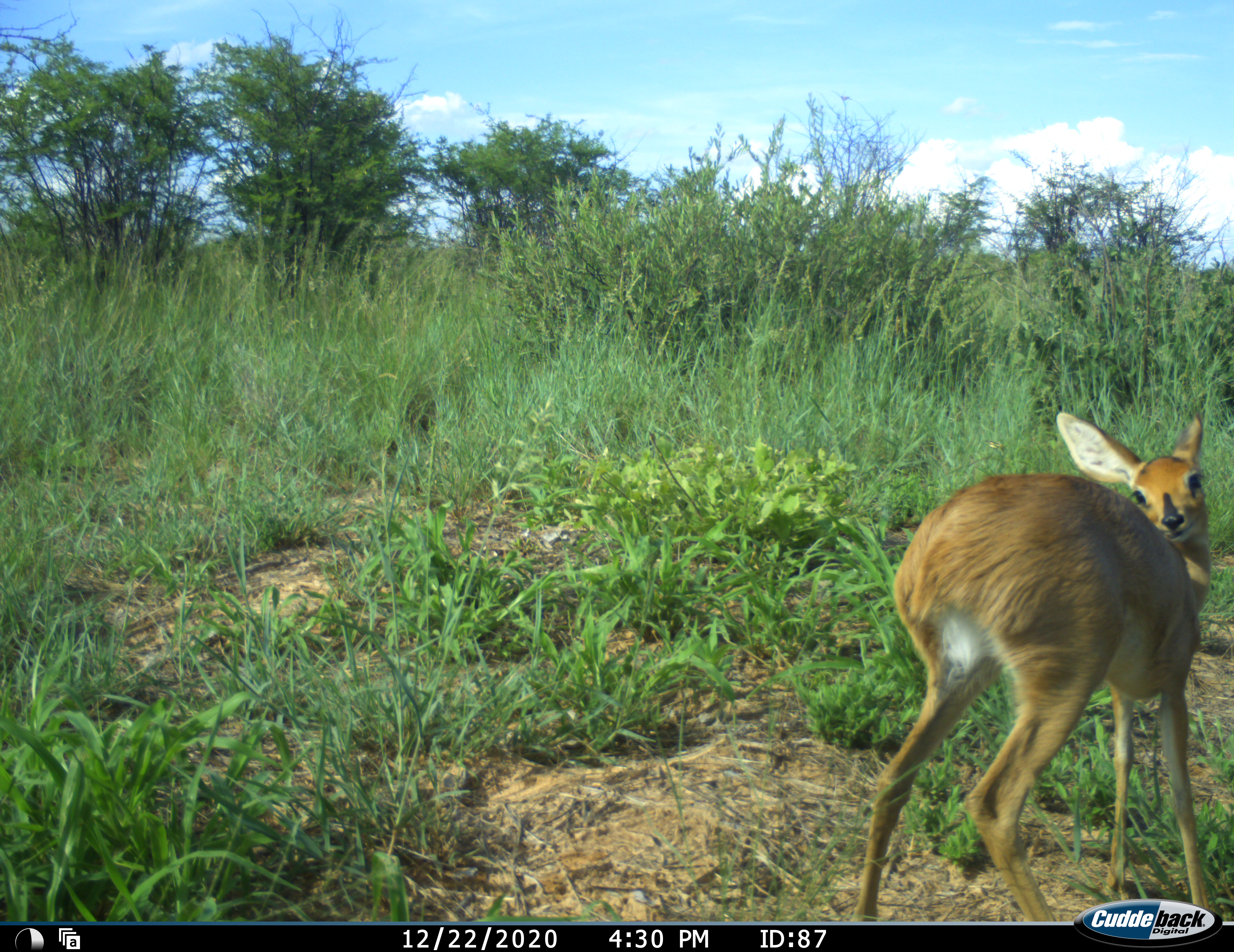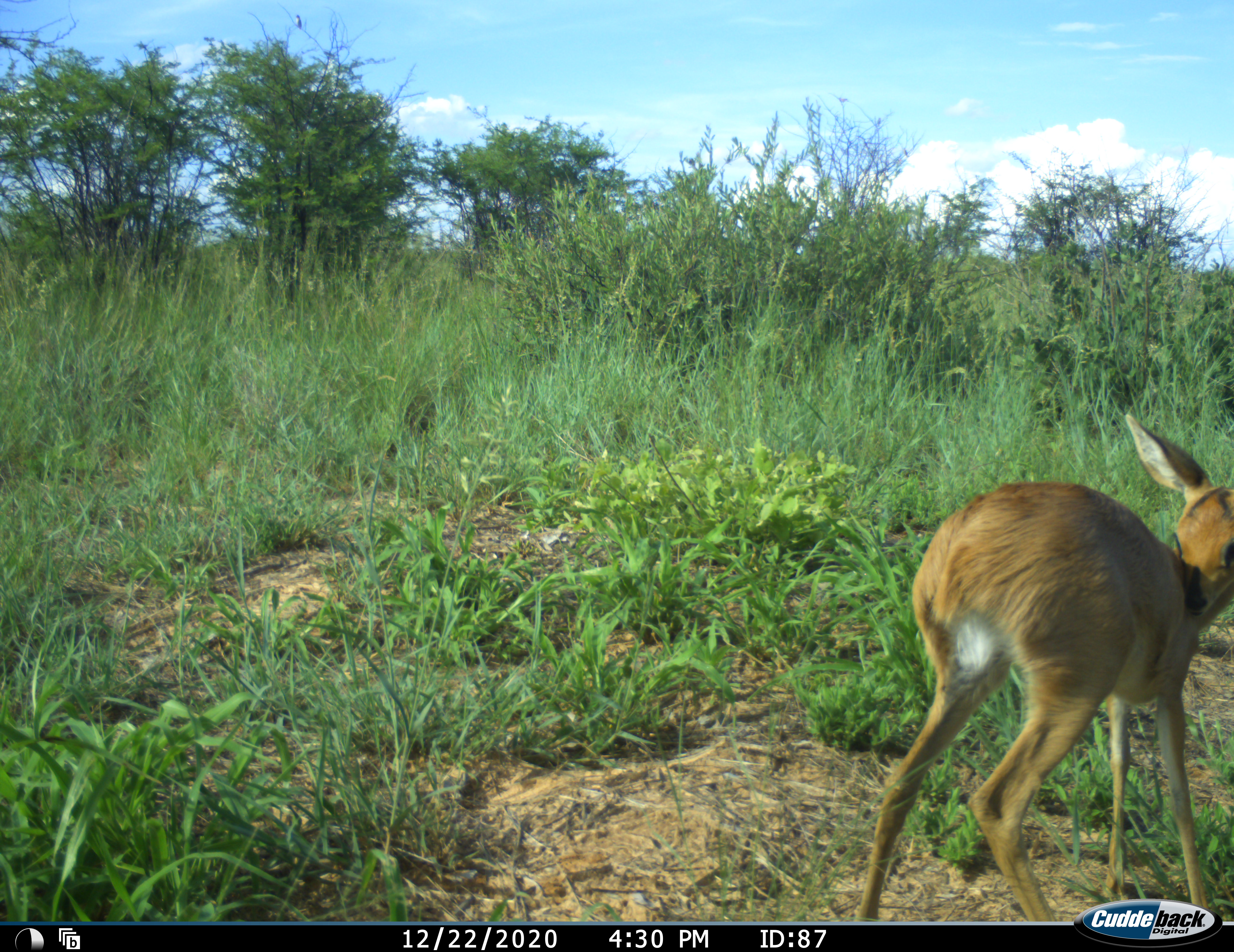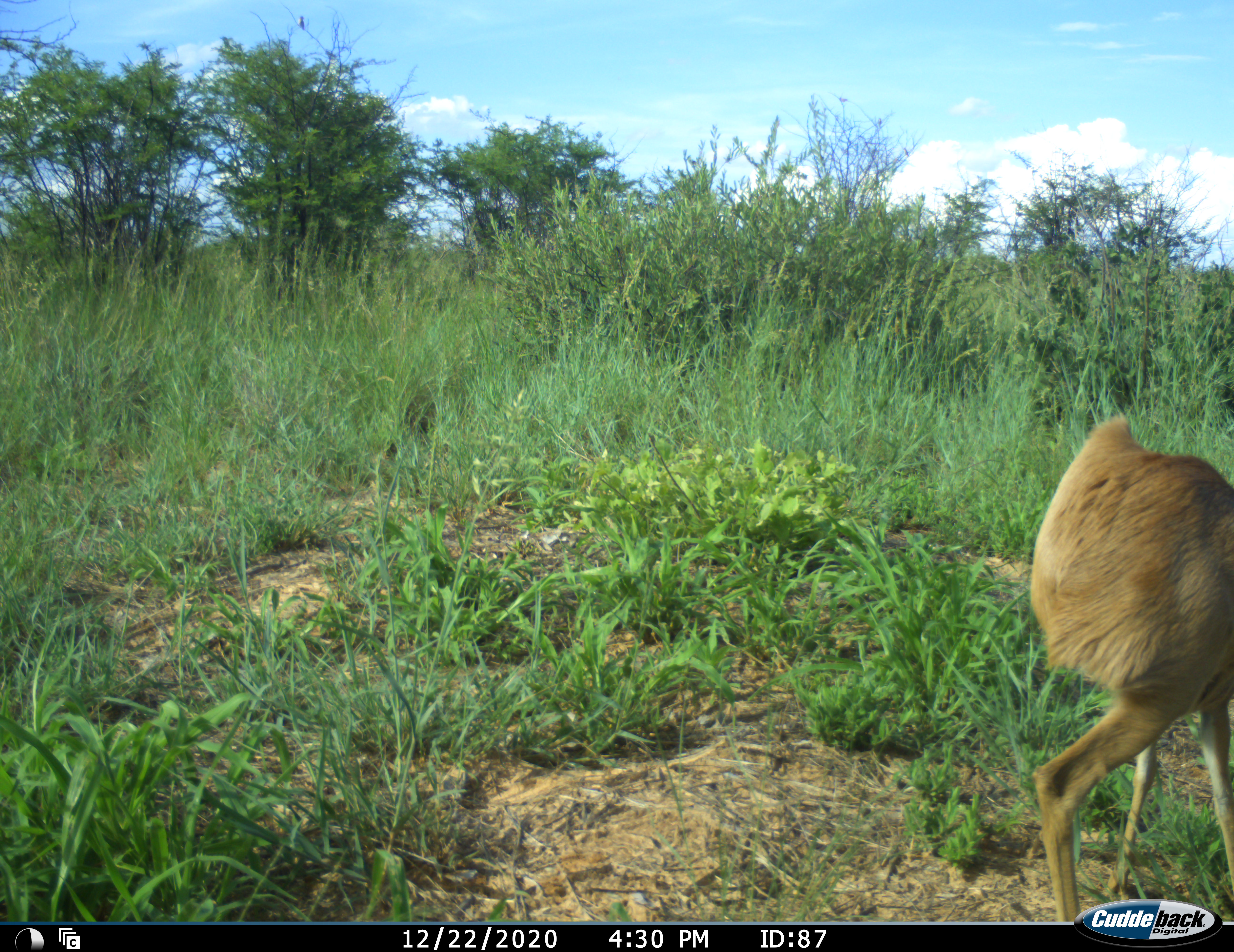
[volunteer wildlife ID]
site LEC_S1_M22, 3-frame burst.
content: unidentified animal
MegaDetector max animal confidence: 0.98